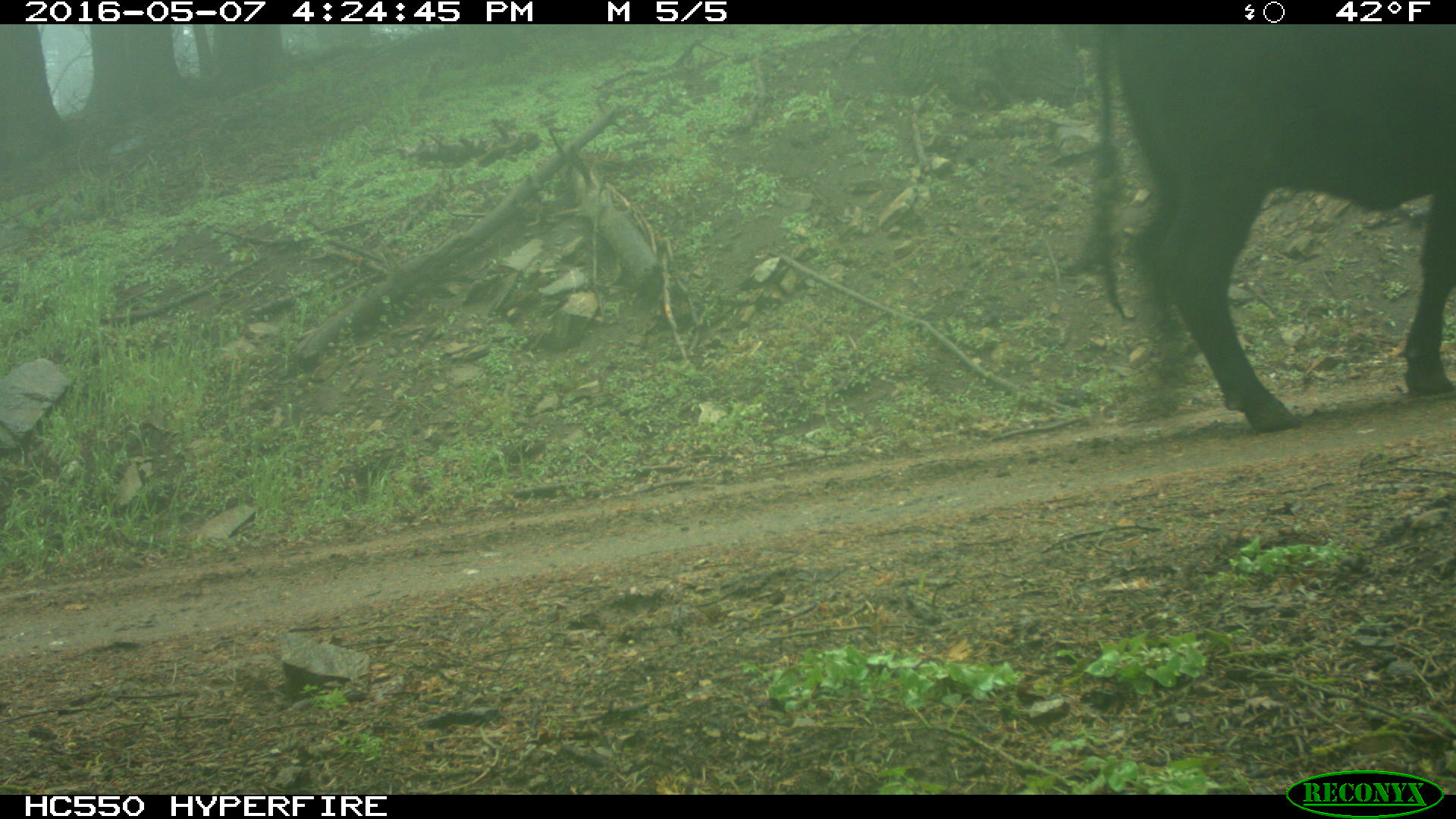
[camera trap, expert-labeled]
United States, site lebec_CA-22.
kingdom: Animalia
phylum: Chordata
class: Mammalia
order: Artiodactyla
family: Bovidae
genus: Bos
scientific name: Bos taurus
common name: domestic cow